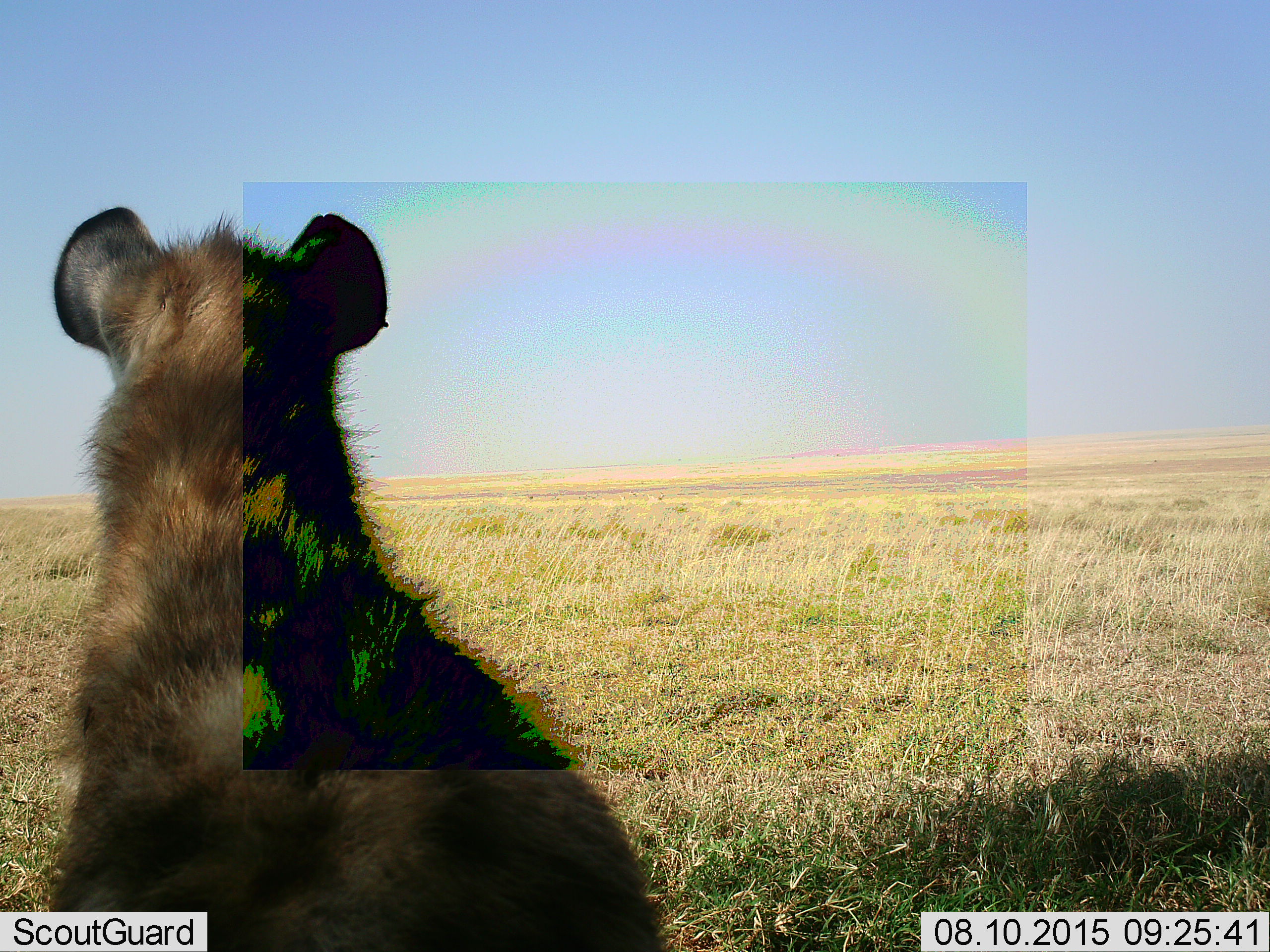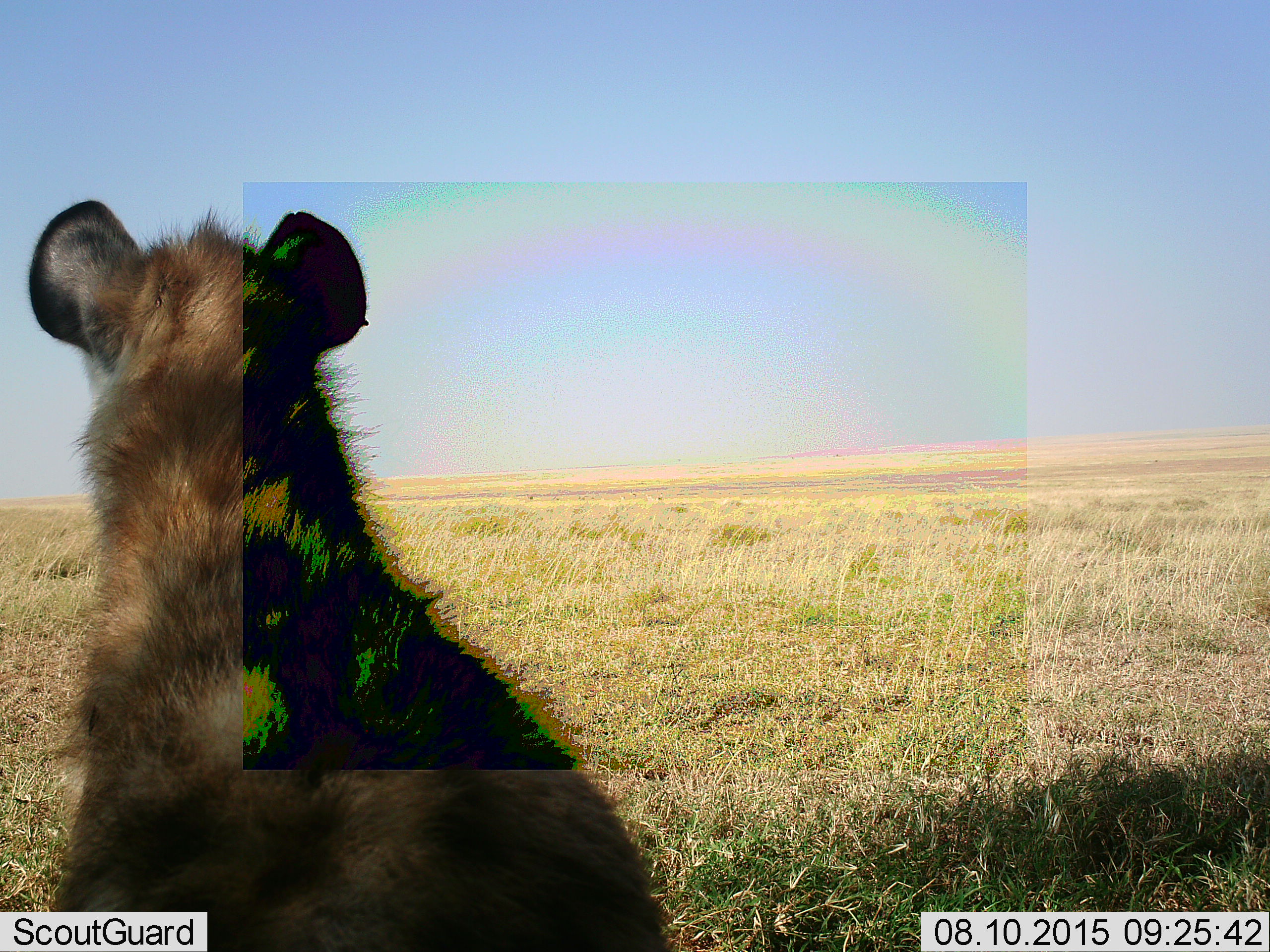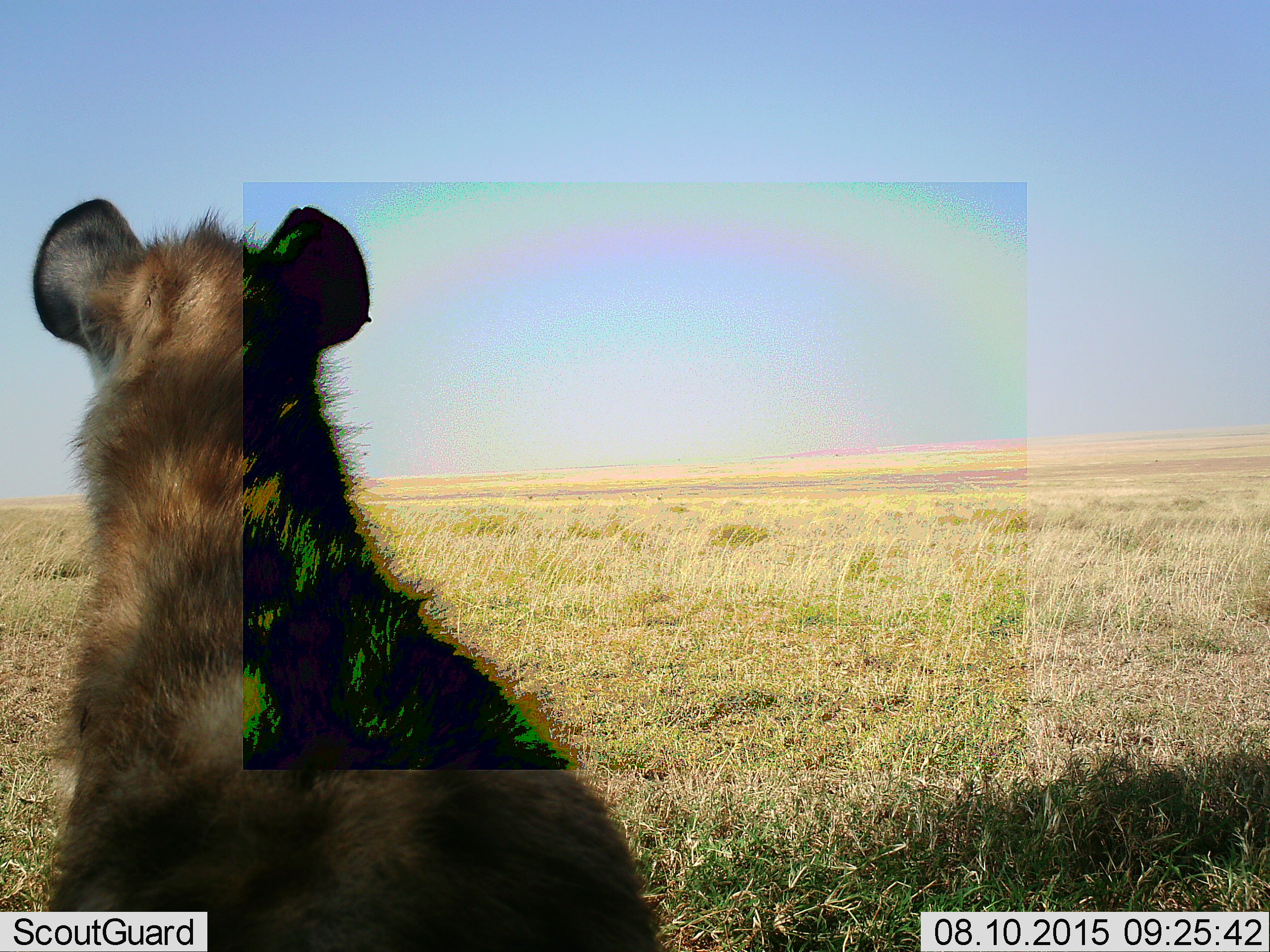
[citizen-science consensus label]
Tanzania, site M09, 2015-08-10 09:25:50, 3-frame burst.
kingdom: Animalia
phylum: Chordata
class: Mammalia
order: Carnivora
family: Hyaenidae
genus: Crocuta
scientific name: Crocuta crocuta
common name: spotted hyena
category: hyenaspotted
Hyenaspotted (spotted hyena) (Crocuta crocuta), count 1. Behavior (volunteer vote fractions): standing 12%, resting 88%, moving 0%, interacting 0%. Young present (vote fraction): 0%. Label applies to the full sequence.